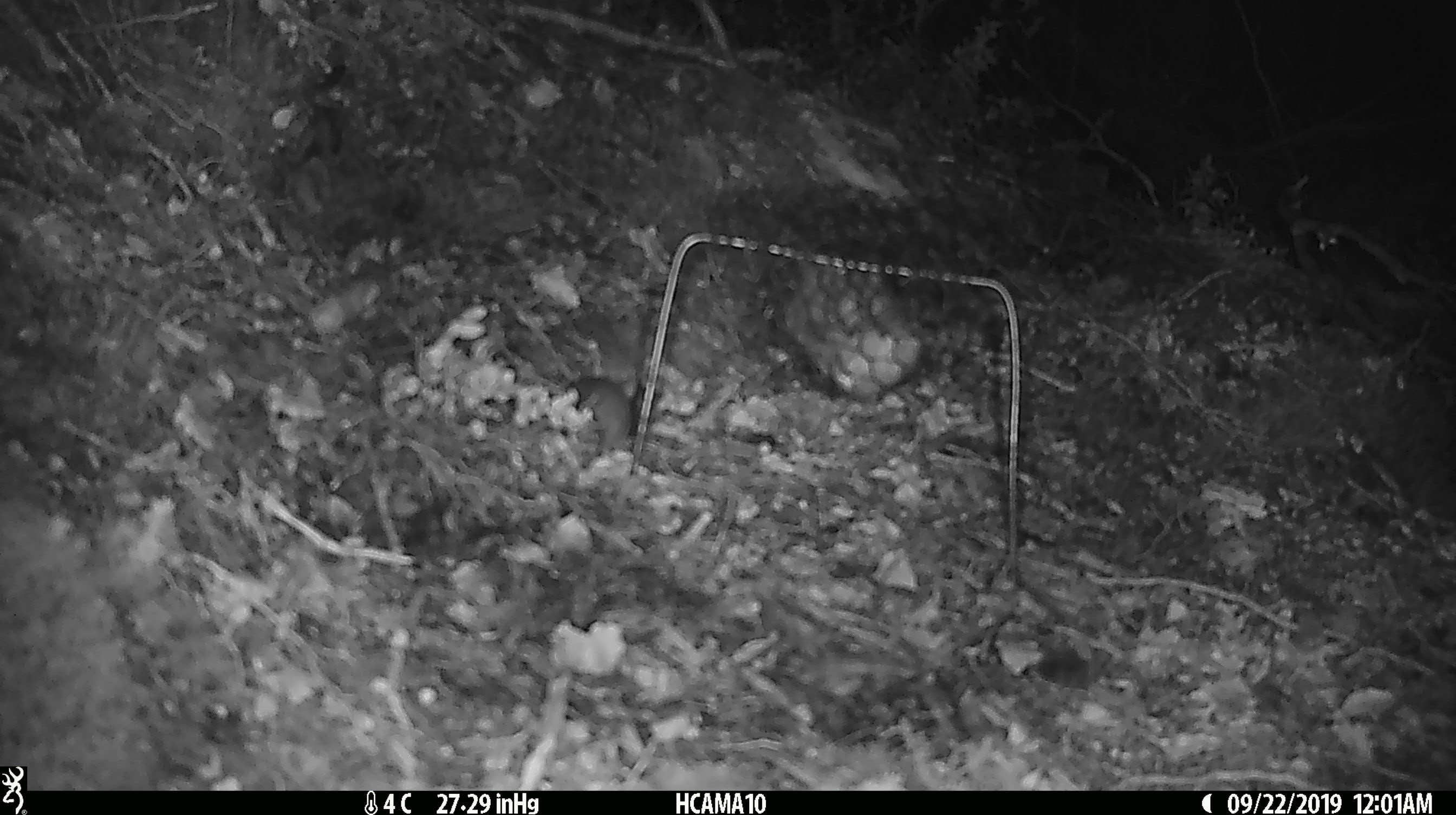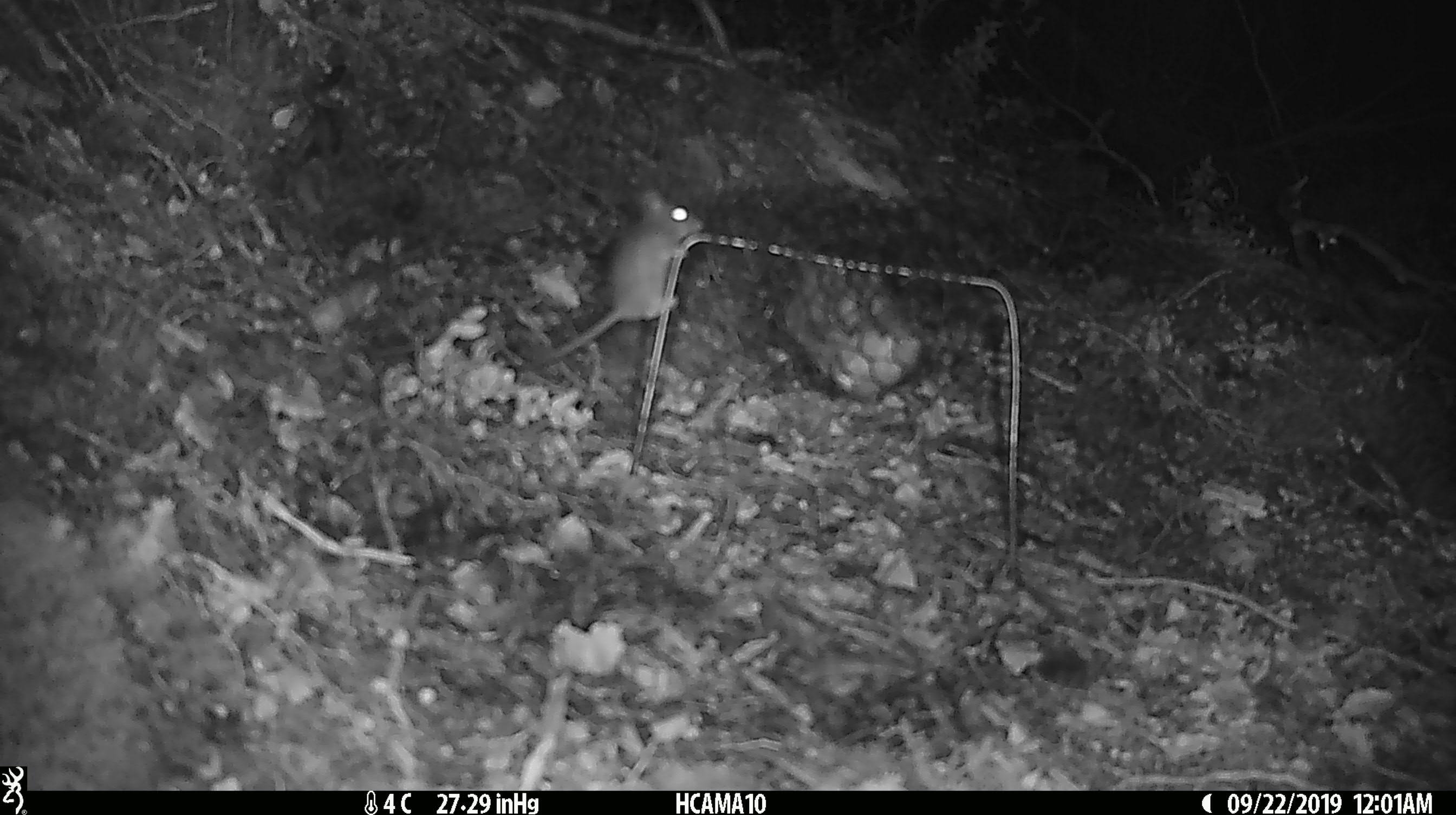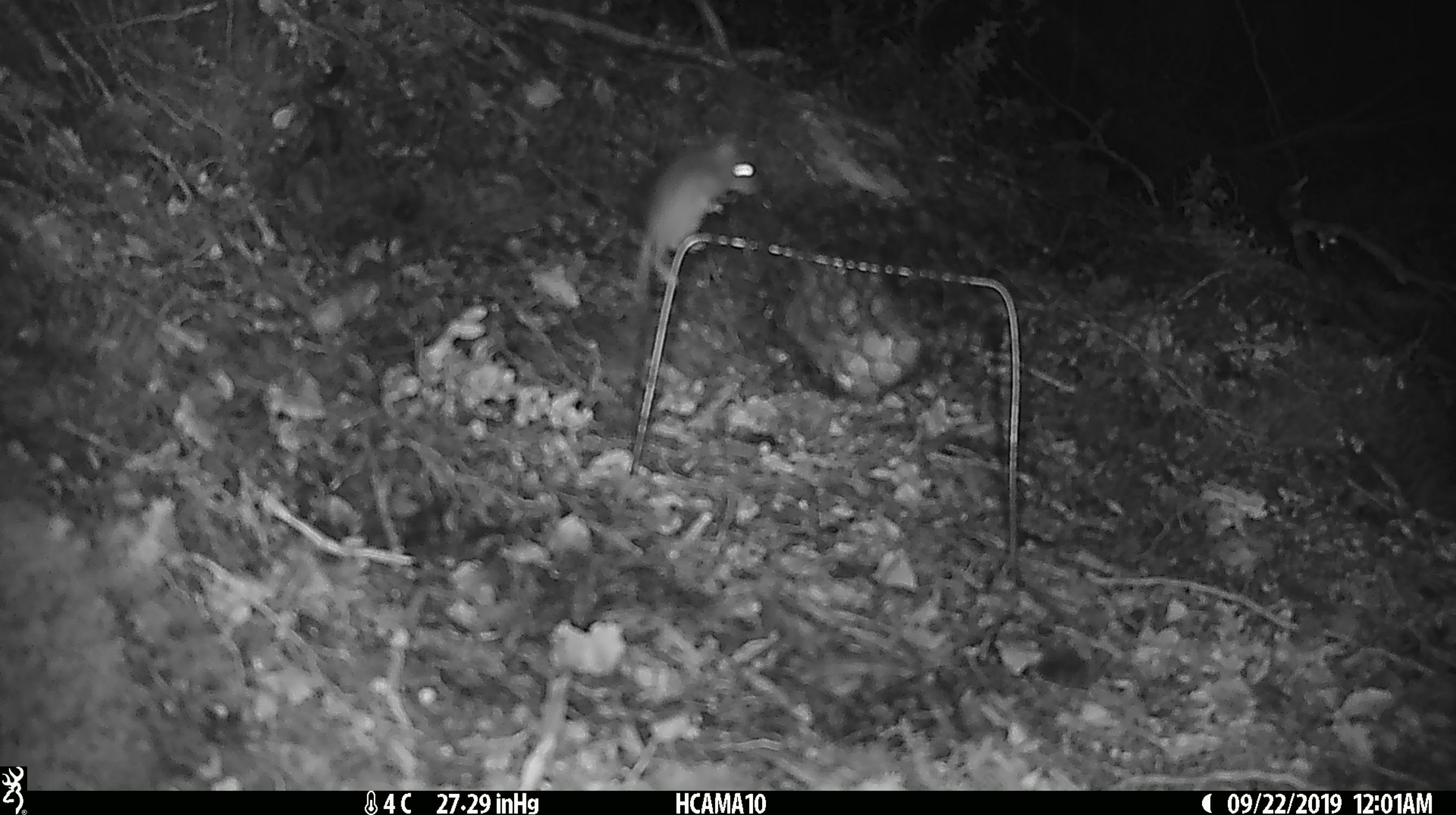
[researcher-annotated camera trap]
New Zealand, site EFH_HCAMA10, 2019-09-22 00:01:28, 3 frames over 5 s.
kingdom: Animalia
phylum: Chordata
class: Mammalia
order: Rodentia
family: Muridae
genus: Mus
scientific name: Mus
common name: mouse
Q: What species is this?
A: Mouse (Mus).